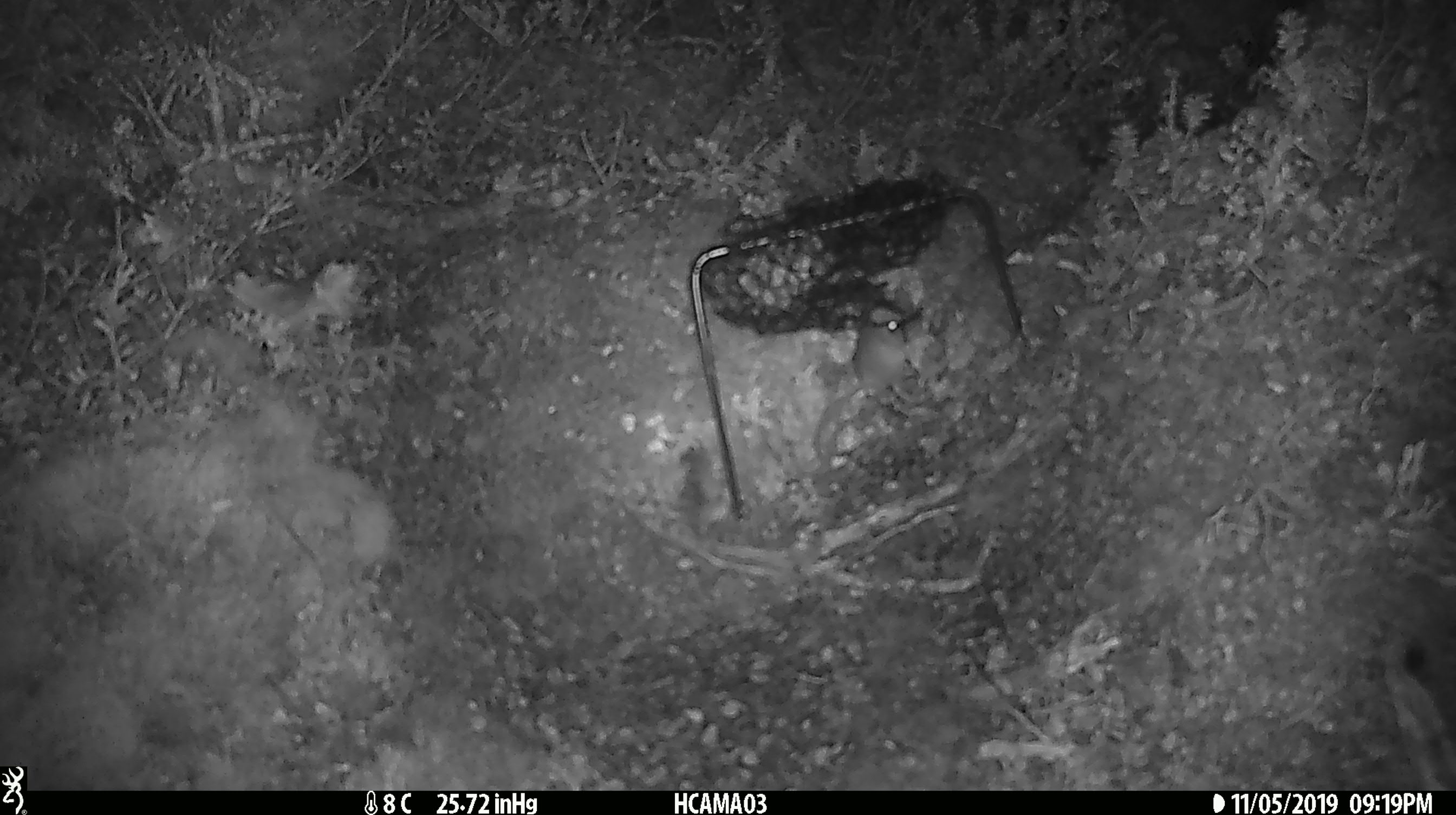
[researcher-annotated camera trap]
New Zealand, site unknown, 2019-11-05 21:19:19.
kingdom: Animalia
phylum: Chordata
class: Mammalia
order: Rodentia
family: Muridae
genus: Mus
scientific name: Mus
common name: mouse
Mouse (Mus).